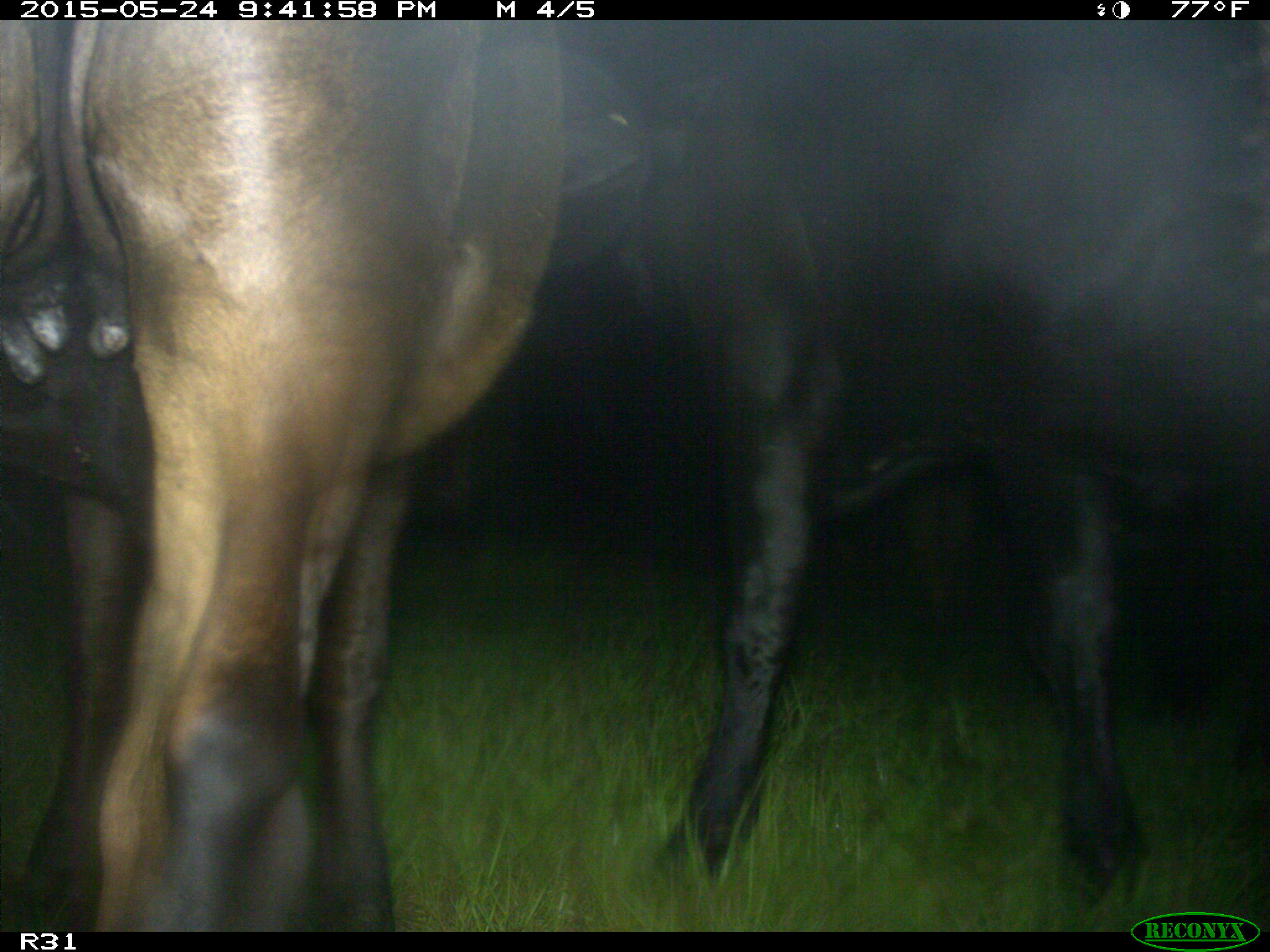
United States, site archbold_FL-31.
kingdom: Animalia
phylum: Chordata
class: Mammalia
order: Artiodactyla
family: Bovidae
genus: Bos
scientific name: Bos taurus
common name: domestic cow